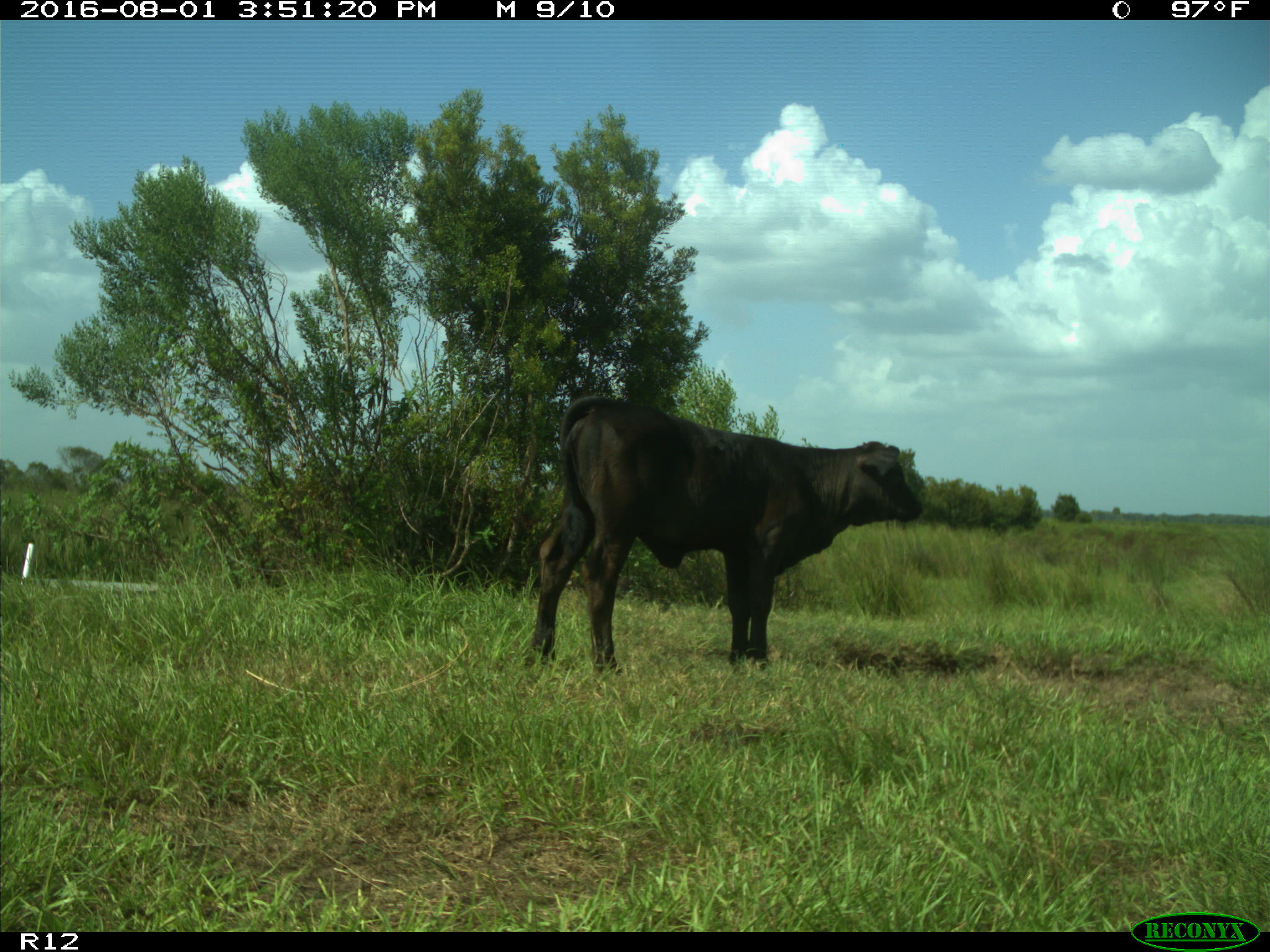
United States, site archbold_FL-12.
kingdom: Animalia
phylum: Chordata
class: Mammalia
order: Artiodactyla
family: Bovidae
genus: Bos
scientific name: Bos taurus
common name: domestic cow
Bos taurus (domestic cow).